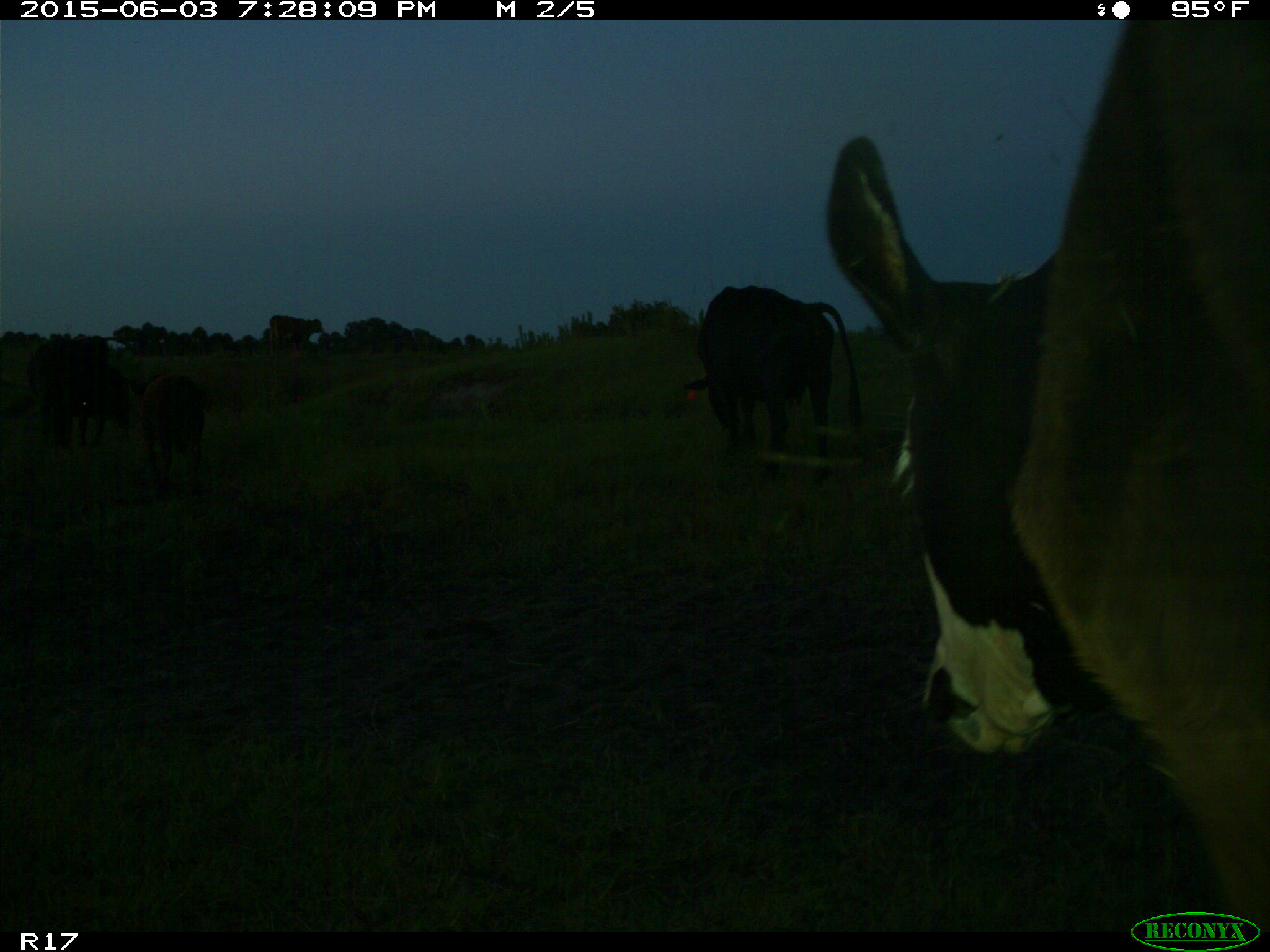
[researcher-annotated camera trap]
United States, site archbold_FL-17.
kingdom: Animalia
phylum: Chordata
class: Mammalia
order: Artiodactyla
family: Bovidae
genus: Bos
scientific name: Bos taurus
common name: domestic cow